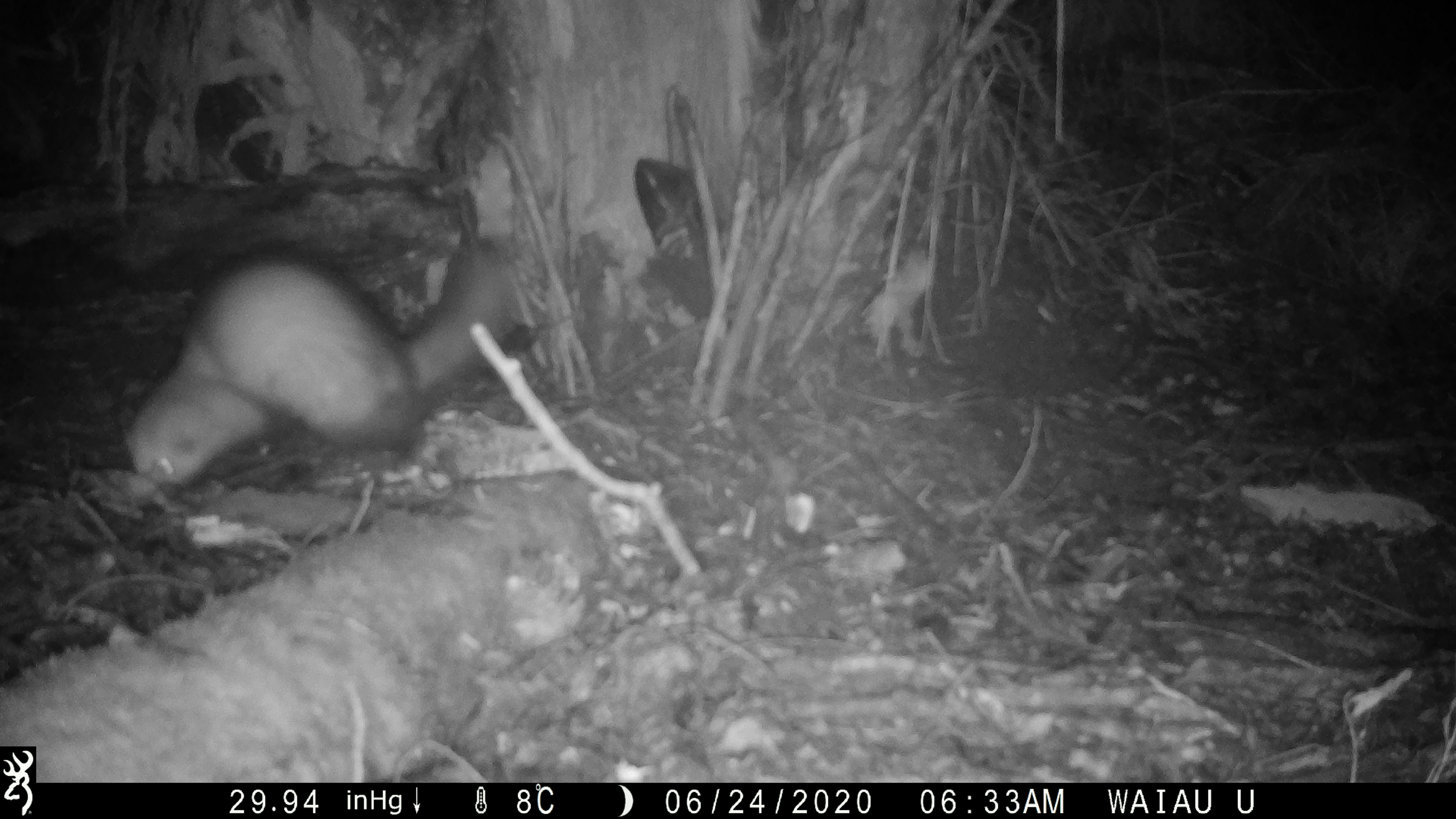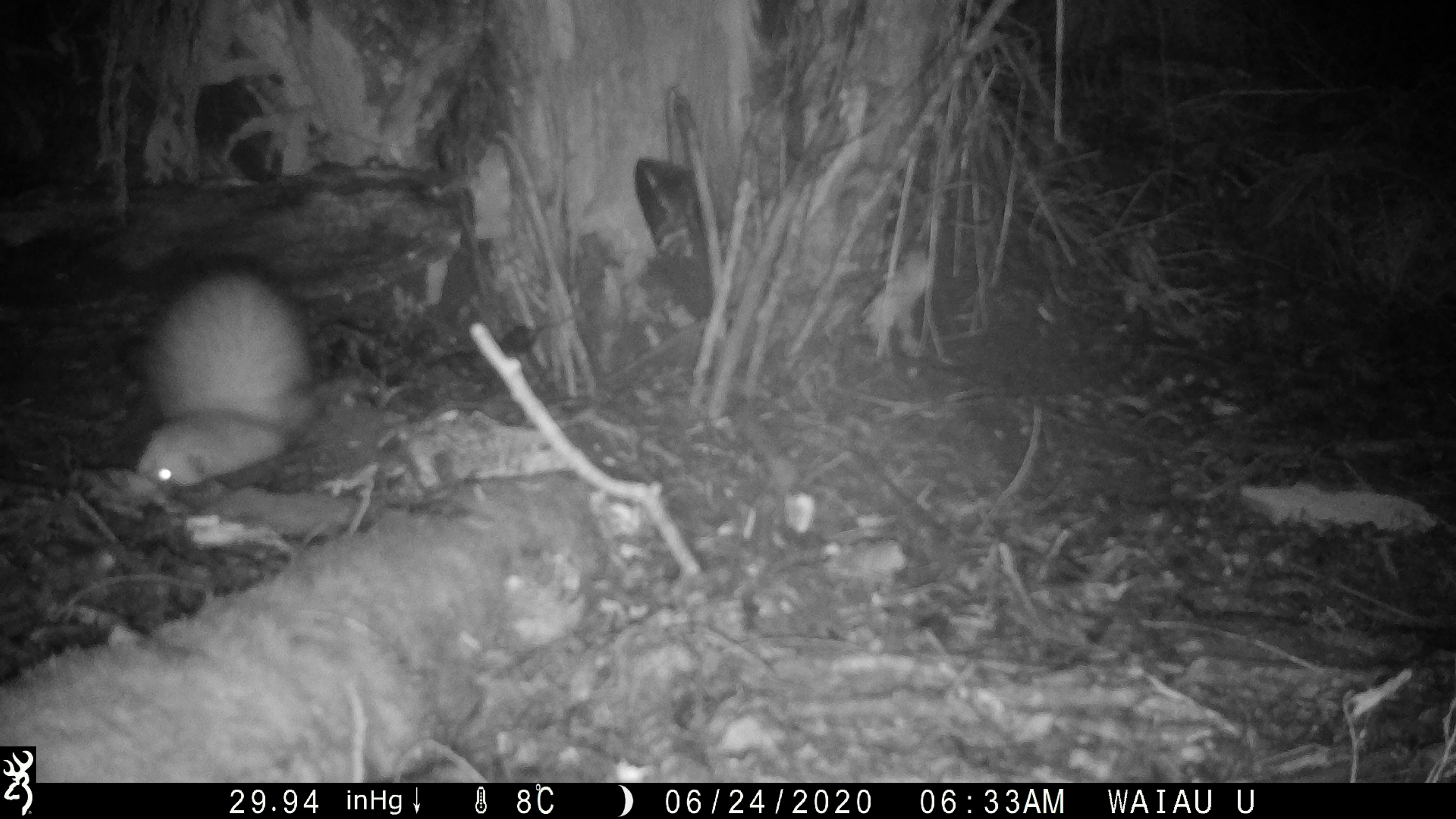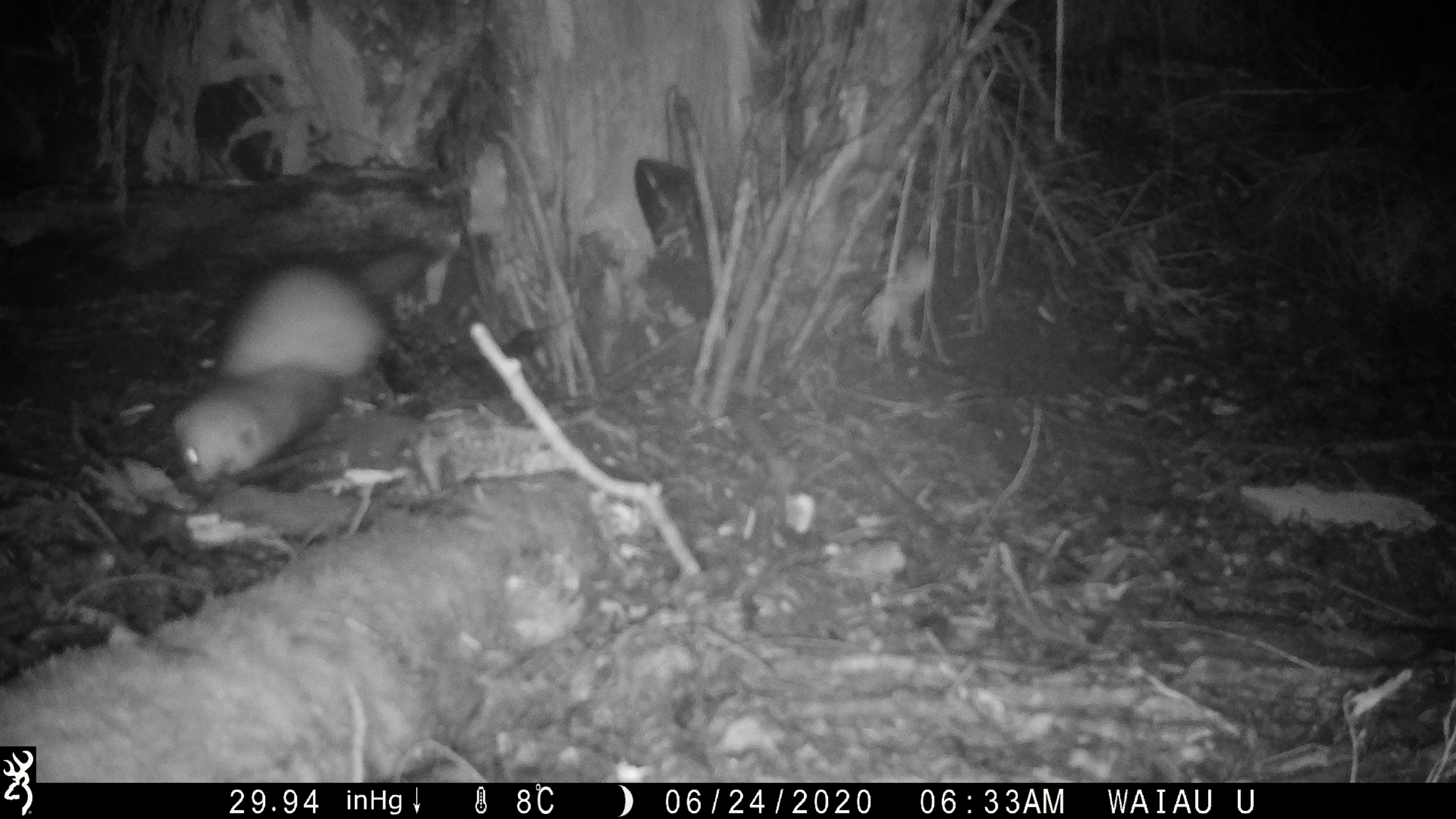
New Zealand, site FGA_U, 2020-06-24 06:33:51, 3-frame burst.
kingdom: Animalia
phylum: Chordata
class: Mammalia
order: Carnivora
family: Mustelidae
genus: Mustela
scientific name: Mustela furo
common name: ferret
Ferret (Mustela furo).